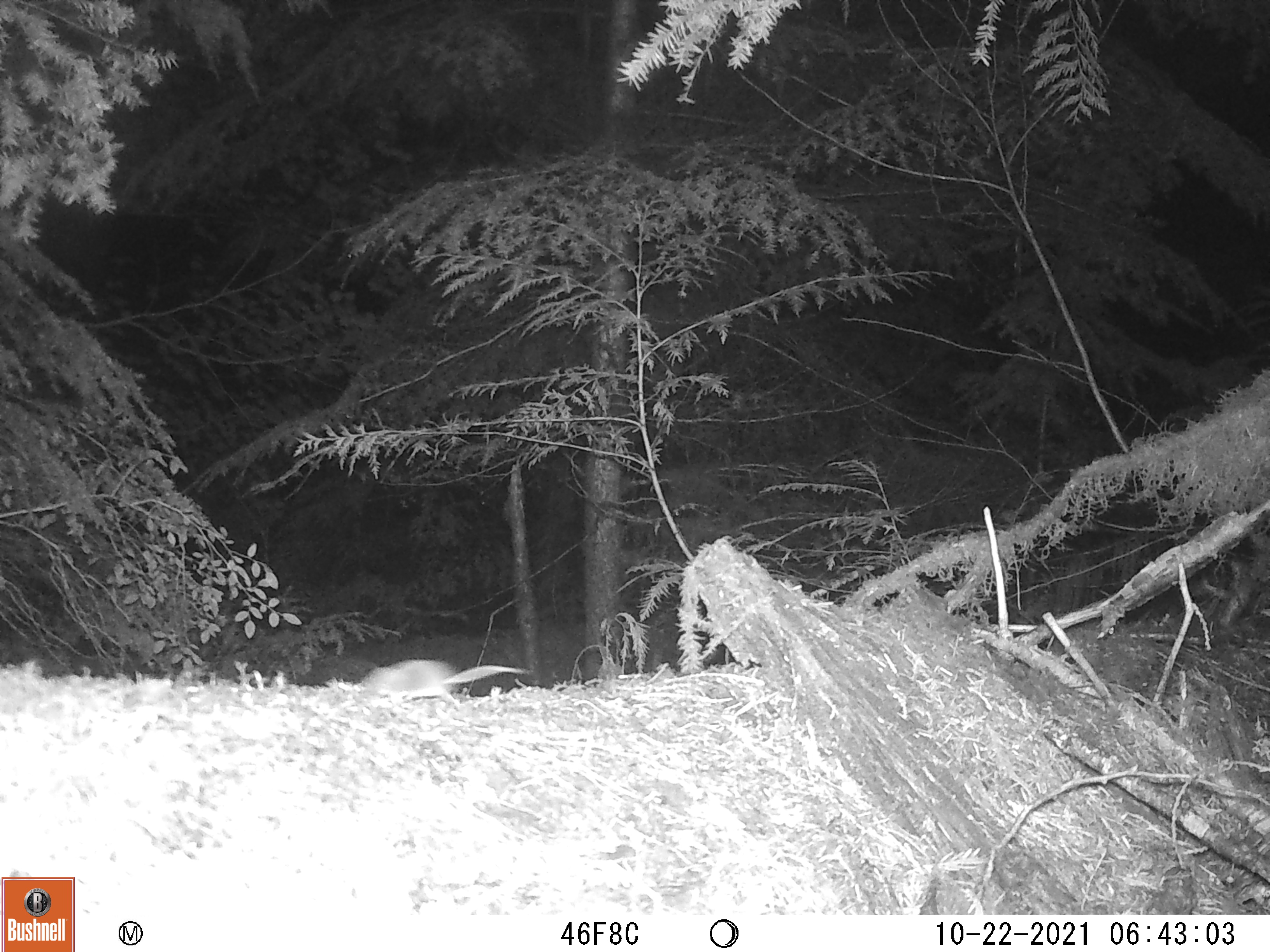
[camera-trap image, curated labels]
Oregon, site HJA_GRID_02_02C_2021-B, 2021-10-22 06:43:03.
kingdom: Animalia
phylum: Chordata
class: Mammalia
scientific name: Mammalia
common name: small mammal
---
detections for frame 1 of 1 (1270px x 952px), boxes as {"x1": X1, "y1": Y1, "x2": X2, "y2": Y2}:
small mammal: {"x1": 305, "y1": 644, "x2": 532, "y2": 712}